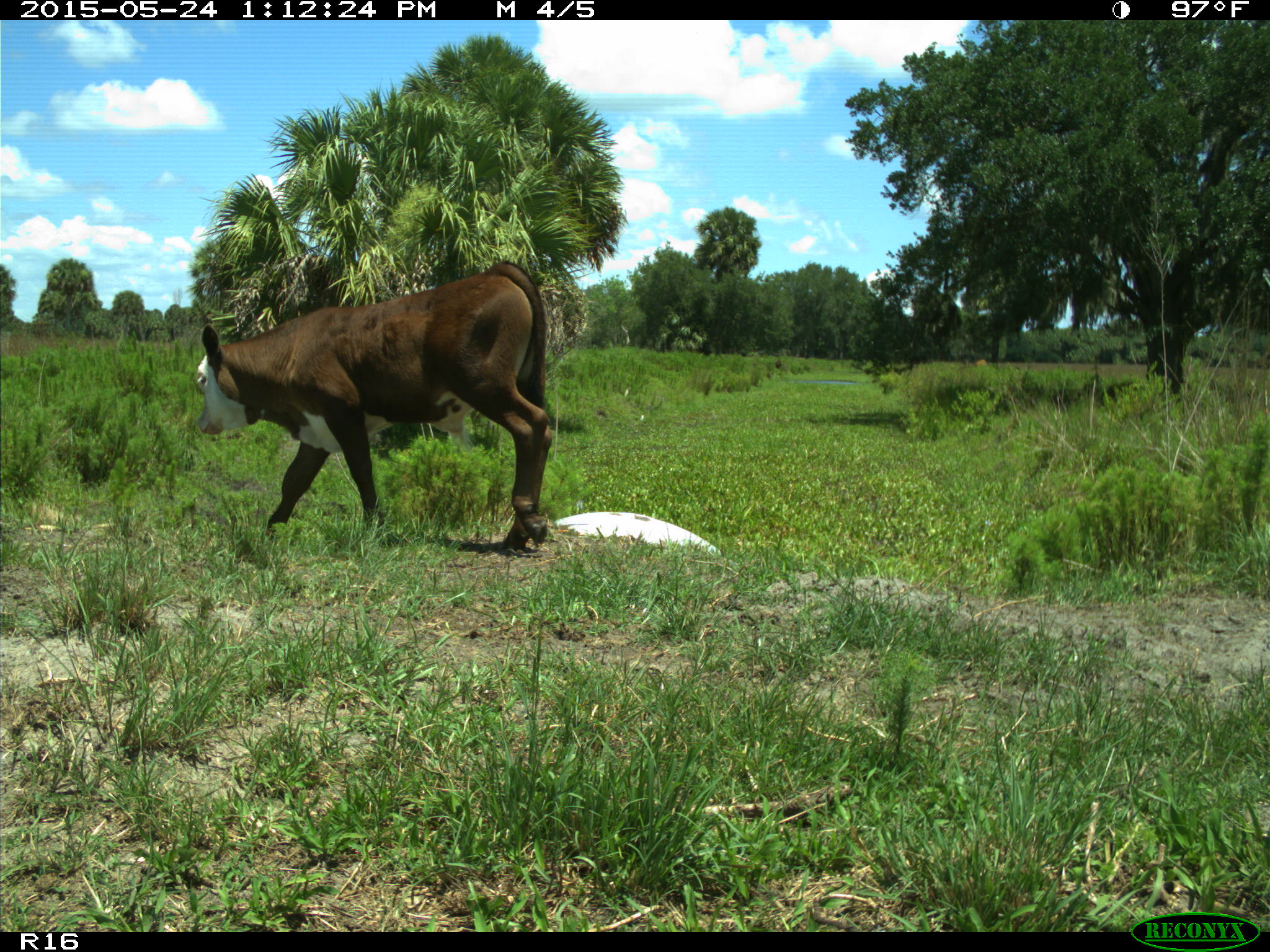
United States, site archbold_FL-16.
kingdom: Animalia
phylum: Chordata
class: Mammalia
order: Artiodactyla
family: Bovidae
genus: Bos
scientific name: Bos taurus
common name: domestic cow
Bos taurus (domestic cow).